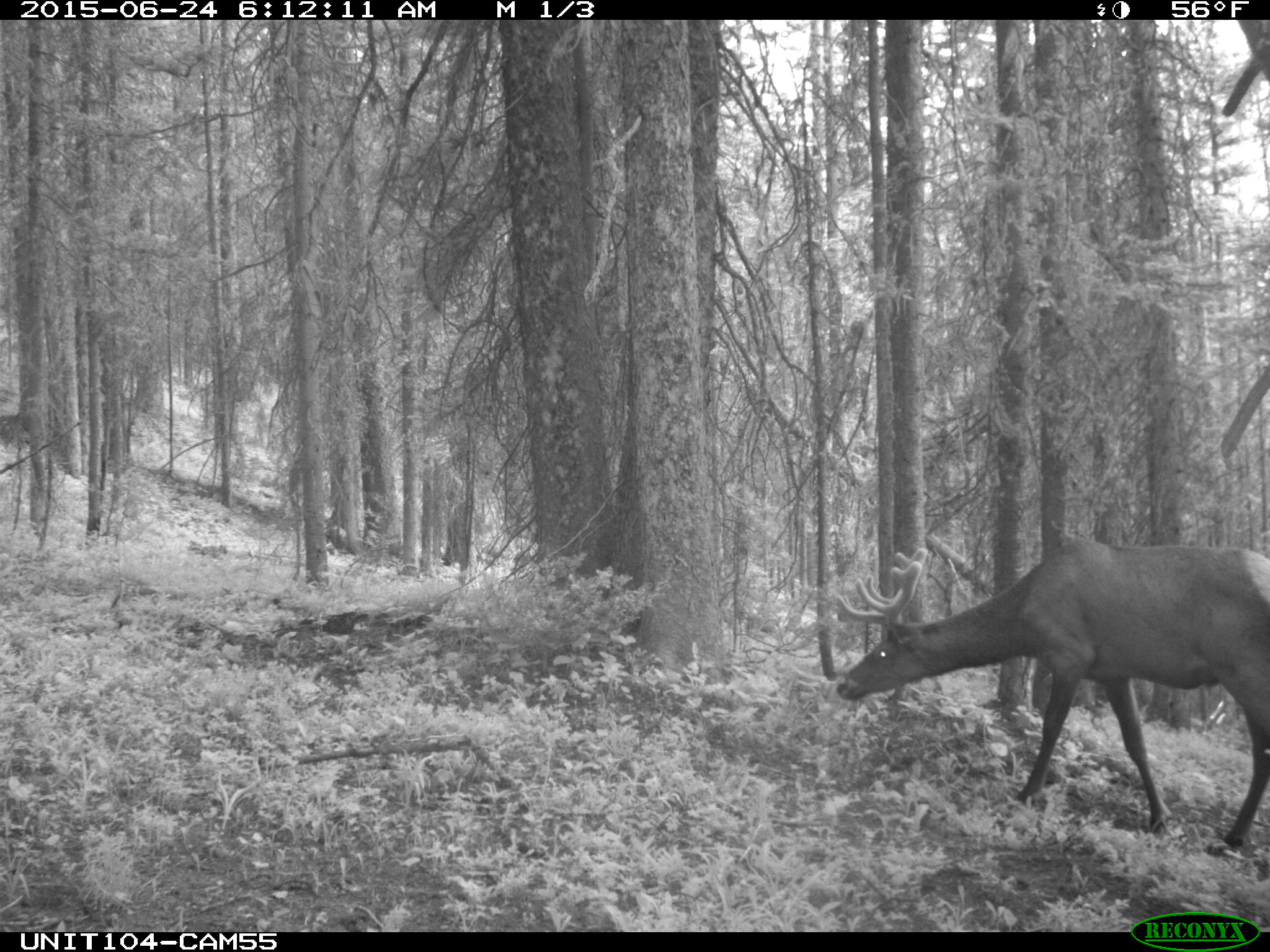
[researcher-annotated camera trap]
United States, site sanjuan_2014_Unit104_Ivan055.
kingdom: Animalia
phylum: Chordata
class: Mammalia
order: Artiodactyla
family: Cervidae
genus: Cervus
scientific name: Cervus elaphus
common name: red deer